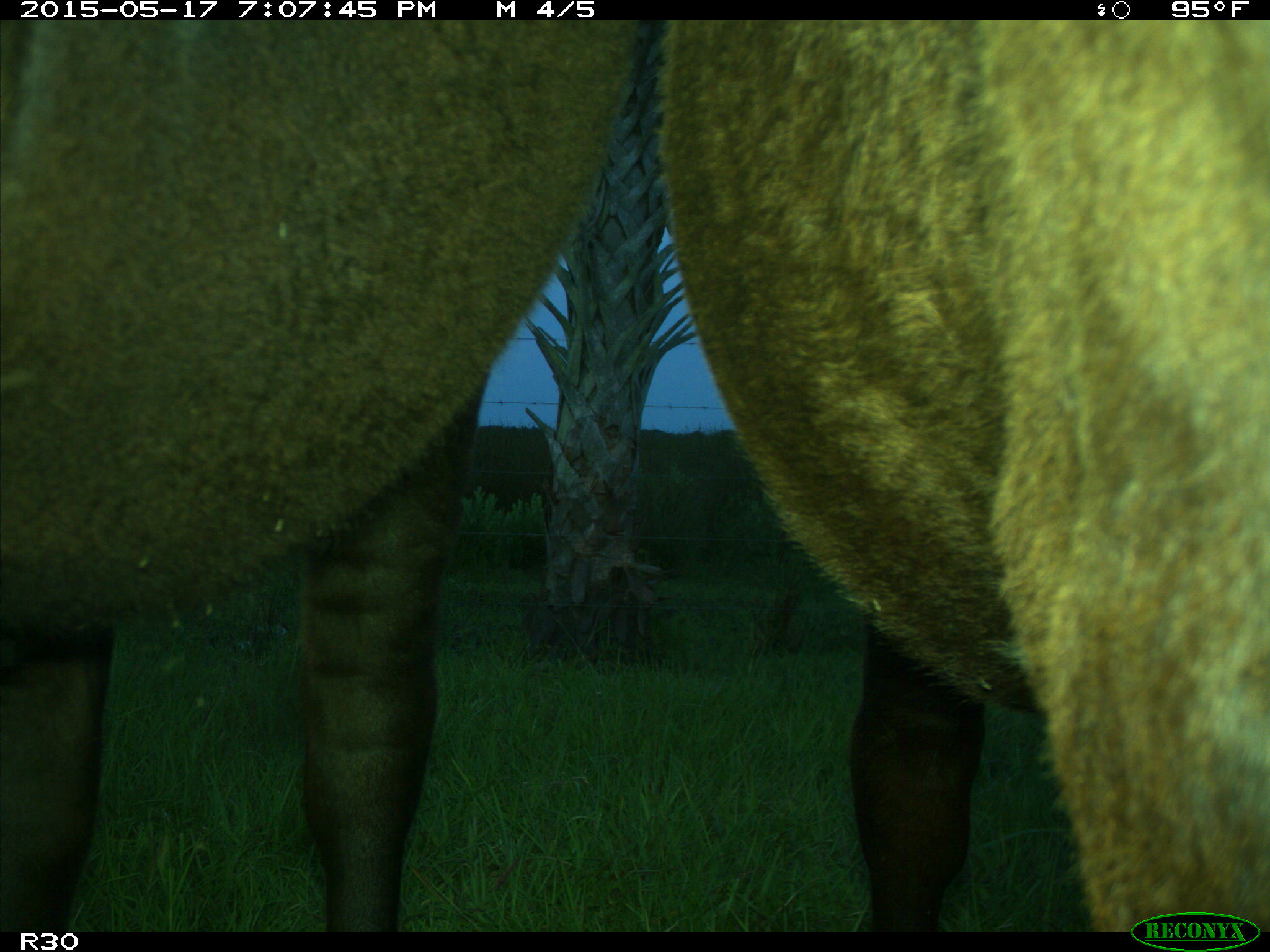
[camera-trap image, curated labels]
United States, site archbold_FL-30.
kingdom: Animalia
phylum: Chordata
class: Mammalia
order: Artiodactyla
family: Bovidae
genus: Bos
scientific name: Bos taurus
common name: domestic cow